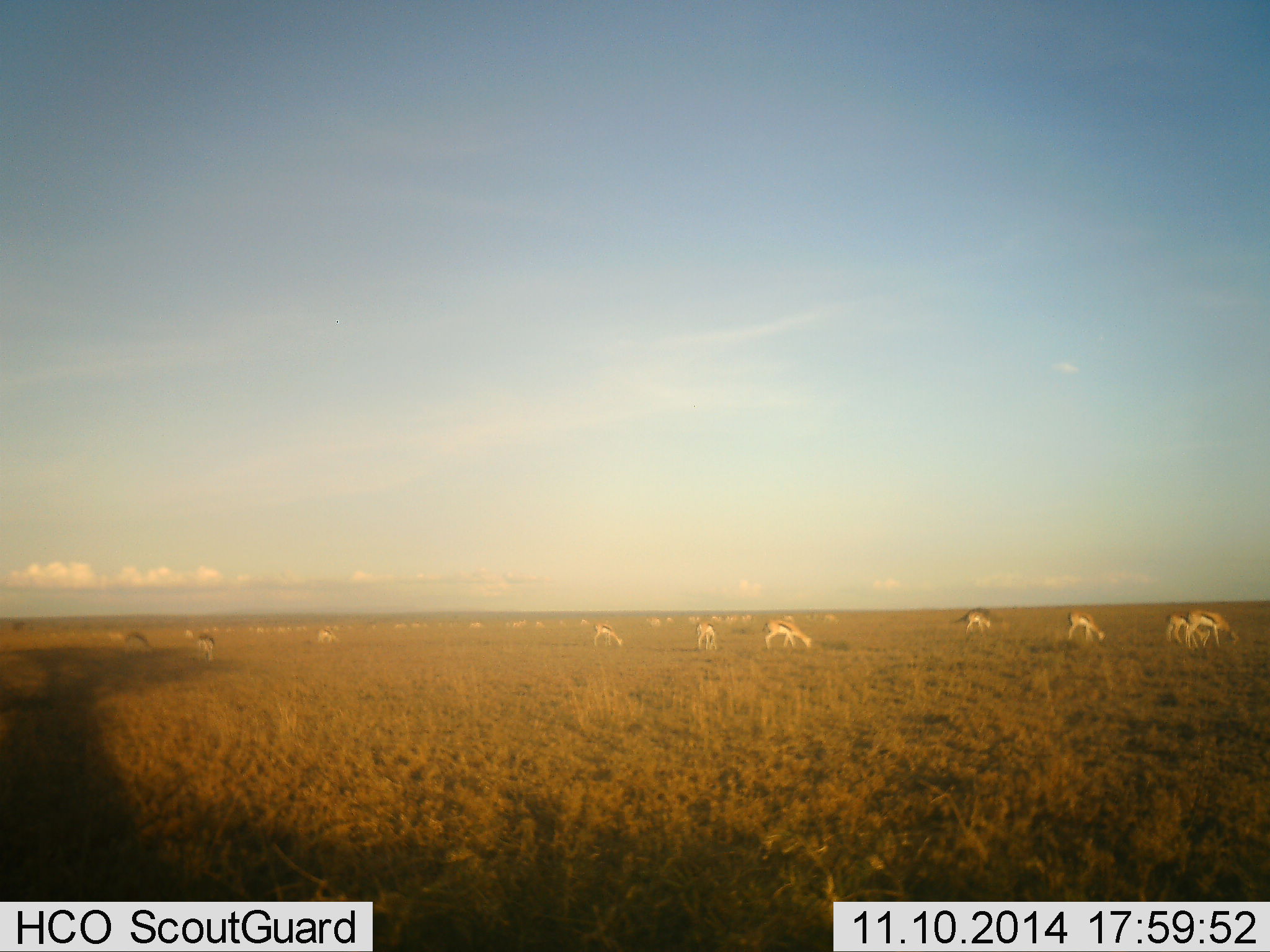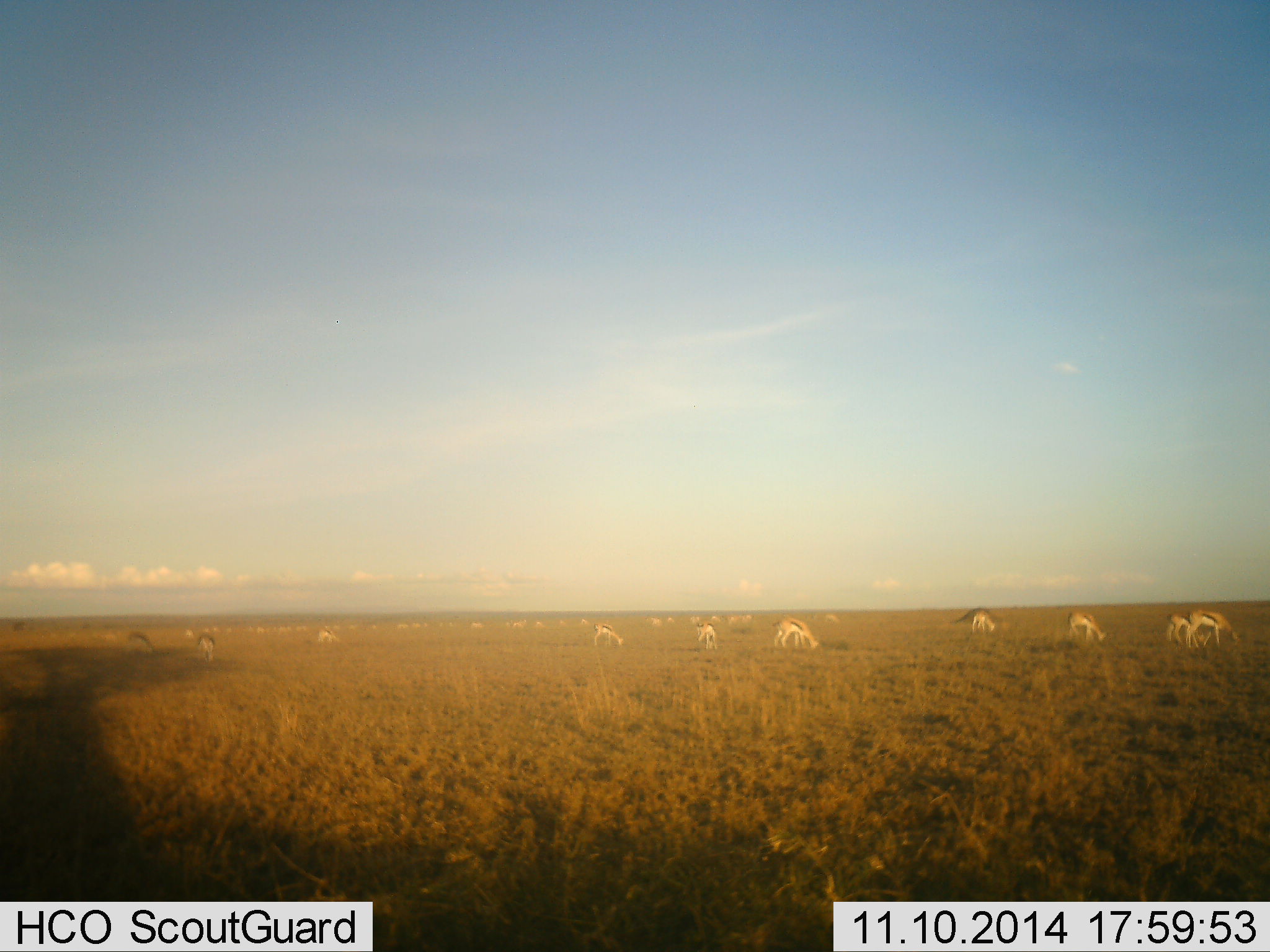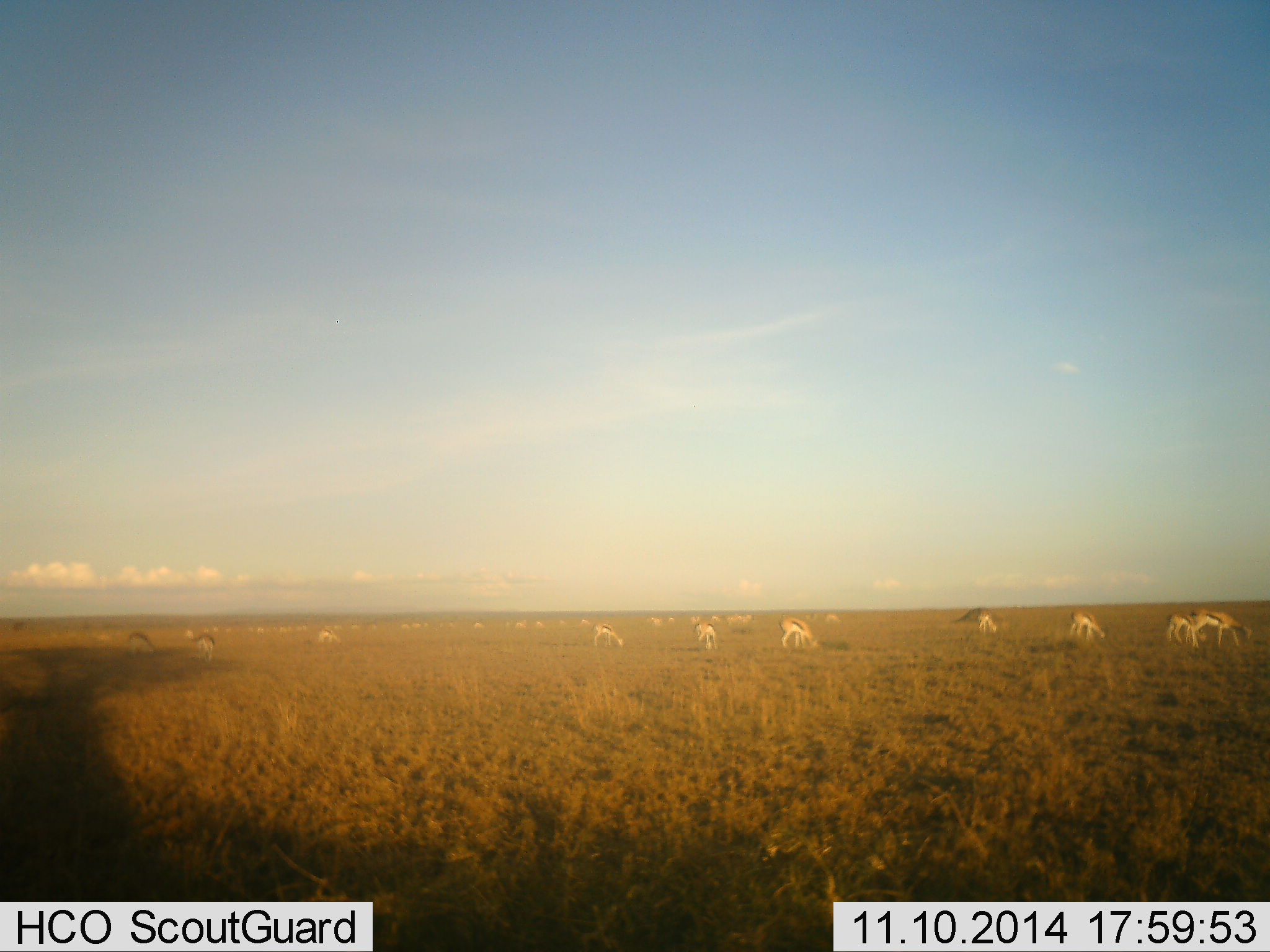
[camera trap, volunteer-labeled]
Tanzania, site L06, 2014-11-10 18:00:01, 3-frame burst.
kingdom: Animalia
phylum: Chordata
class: Mammalia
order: Artiodactyla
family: Bovidae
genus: Eudorcas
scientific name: Eudorcas thomsonii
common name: thomson's gazelle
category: gazellethomsons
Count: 11-50.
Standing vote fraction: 40%.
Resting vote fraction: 0%.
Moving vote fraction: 10%.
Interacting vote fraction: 0%.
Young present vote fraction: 10%.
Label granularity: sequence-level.